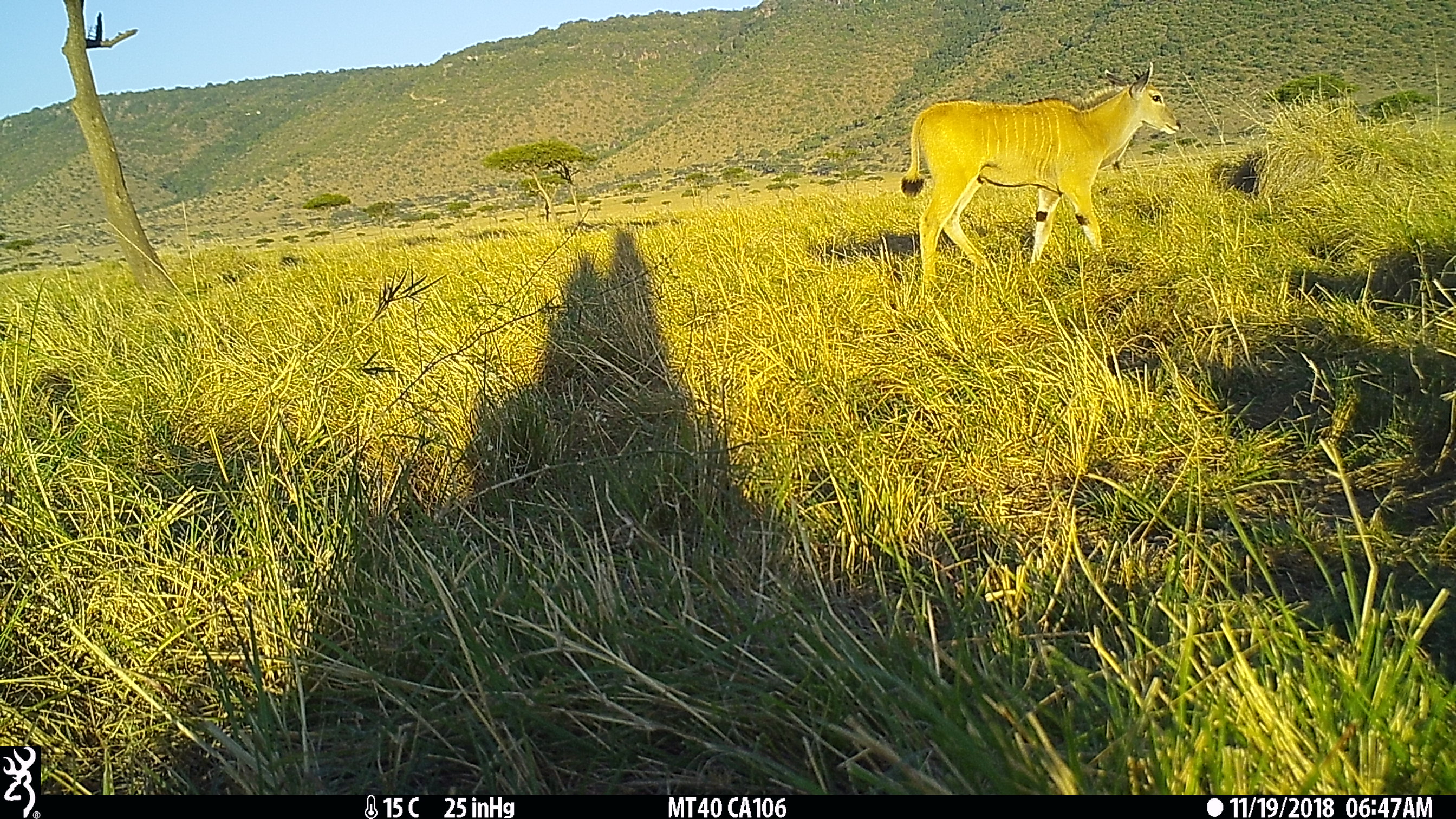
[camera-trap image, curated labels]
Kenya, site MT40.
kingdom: Animalia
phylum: Chordata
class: Mammalia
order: Artiodactyla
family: Bovidae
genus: Tragelaphus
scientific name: Tragelaphus oryx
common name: eland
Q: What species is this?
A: Eland (Tragelaphus oryx).